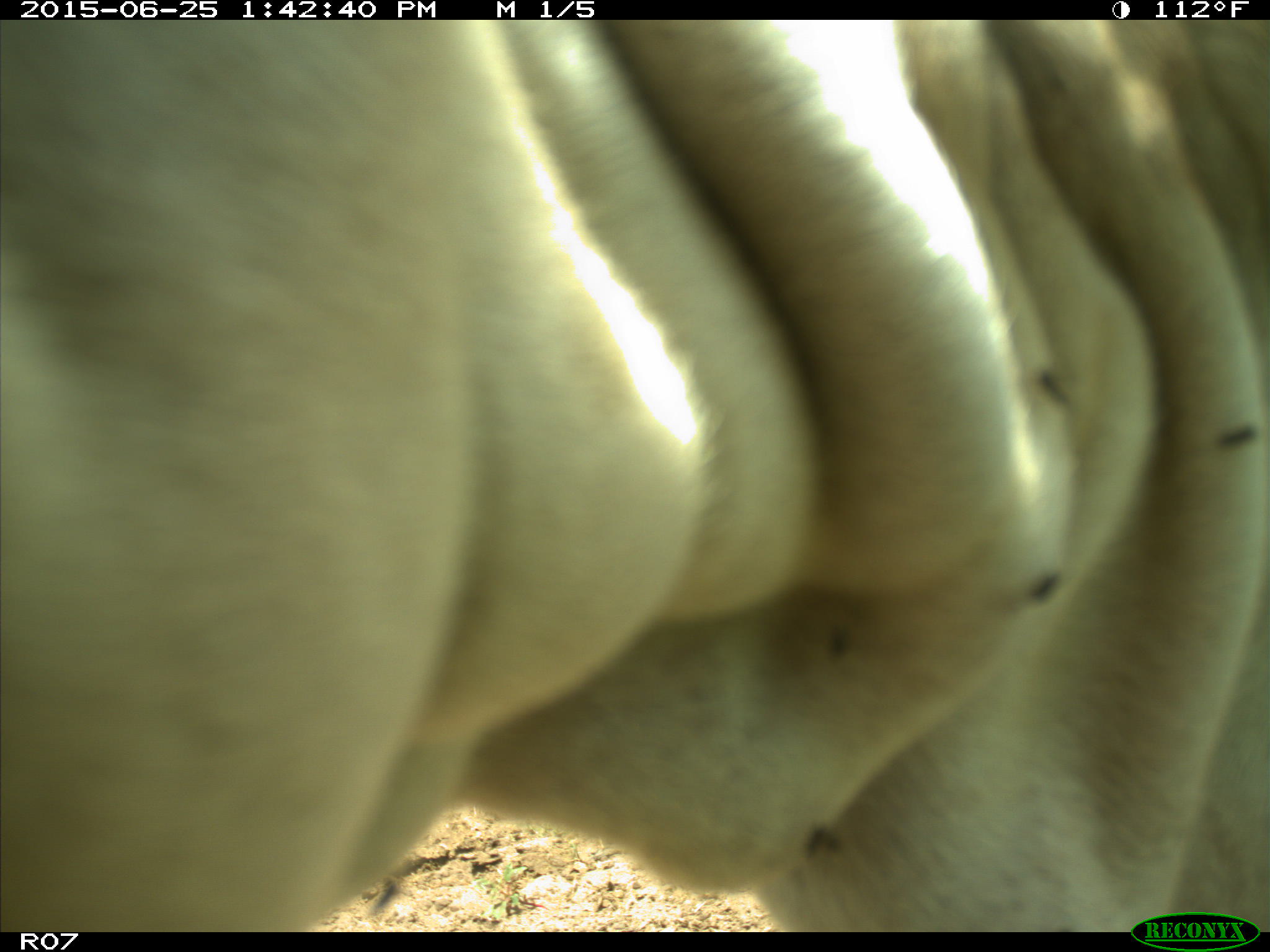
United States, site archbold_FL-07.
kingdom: Animalia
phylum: Chordata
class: Mammalia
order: Artiodactyla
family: Bovidae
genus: Bos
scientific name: Bos taurus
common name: domestic cow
Bos taurus (domestic cow).